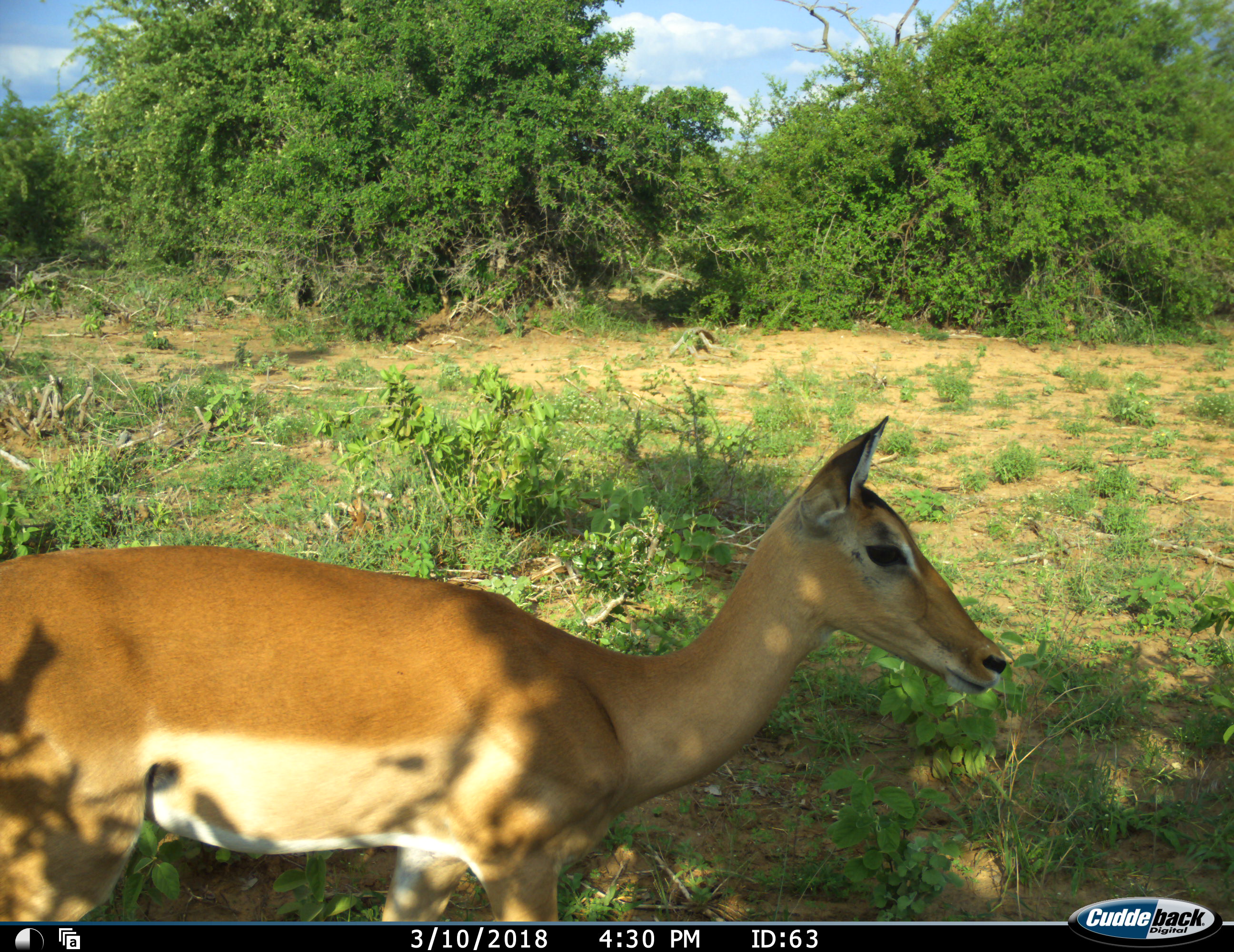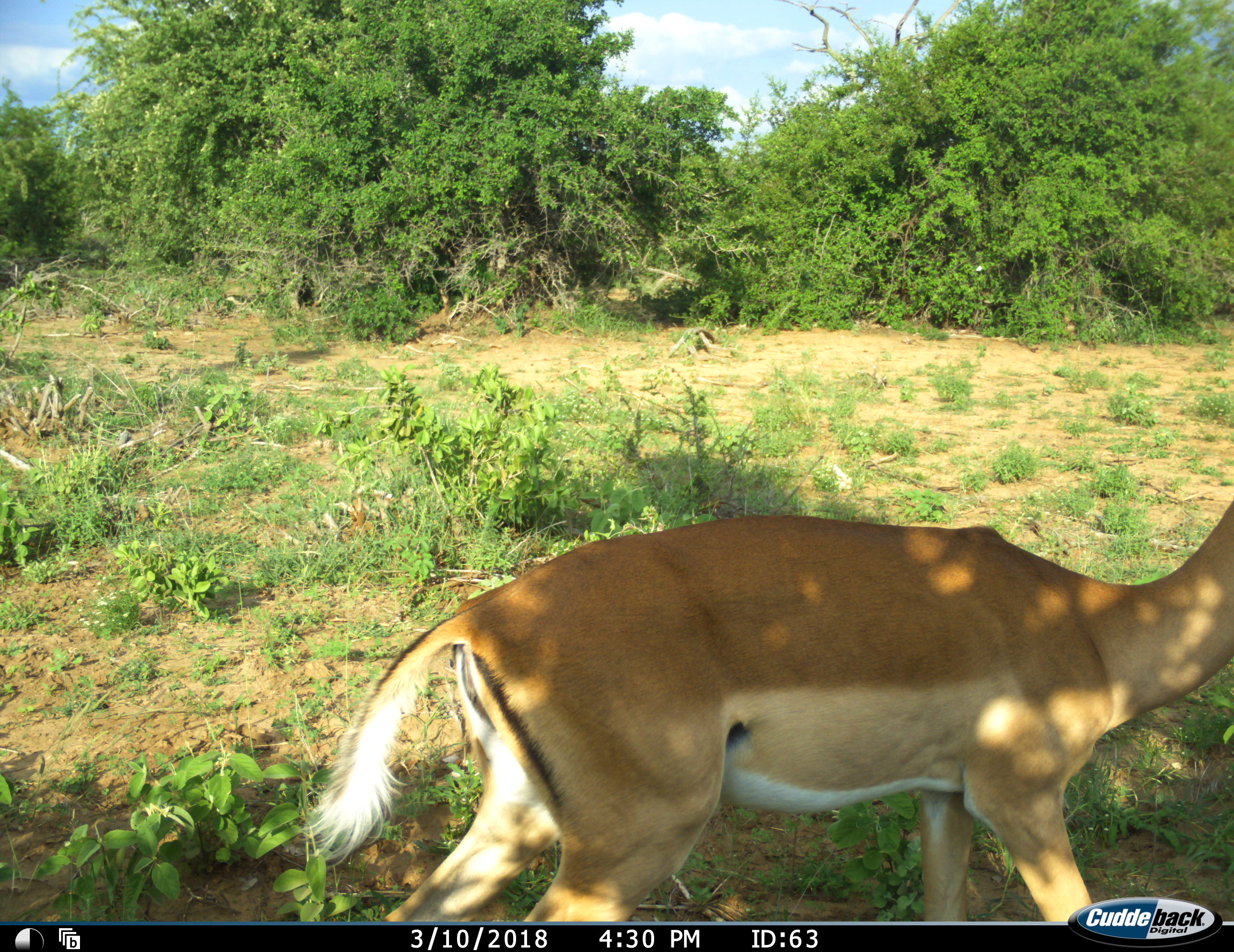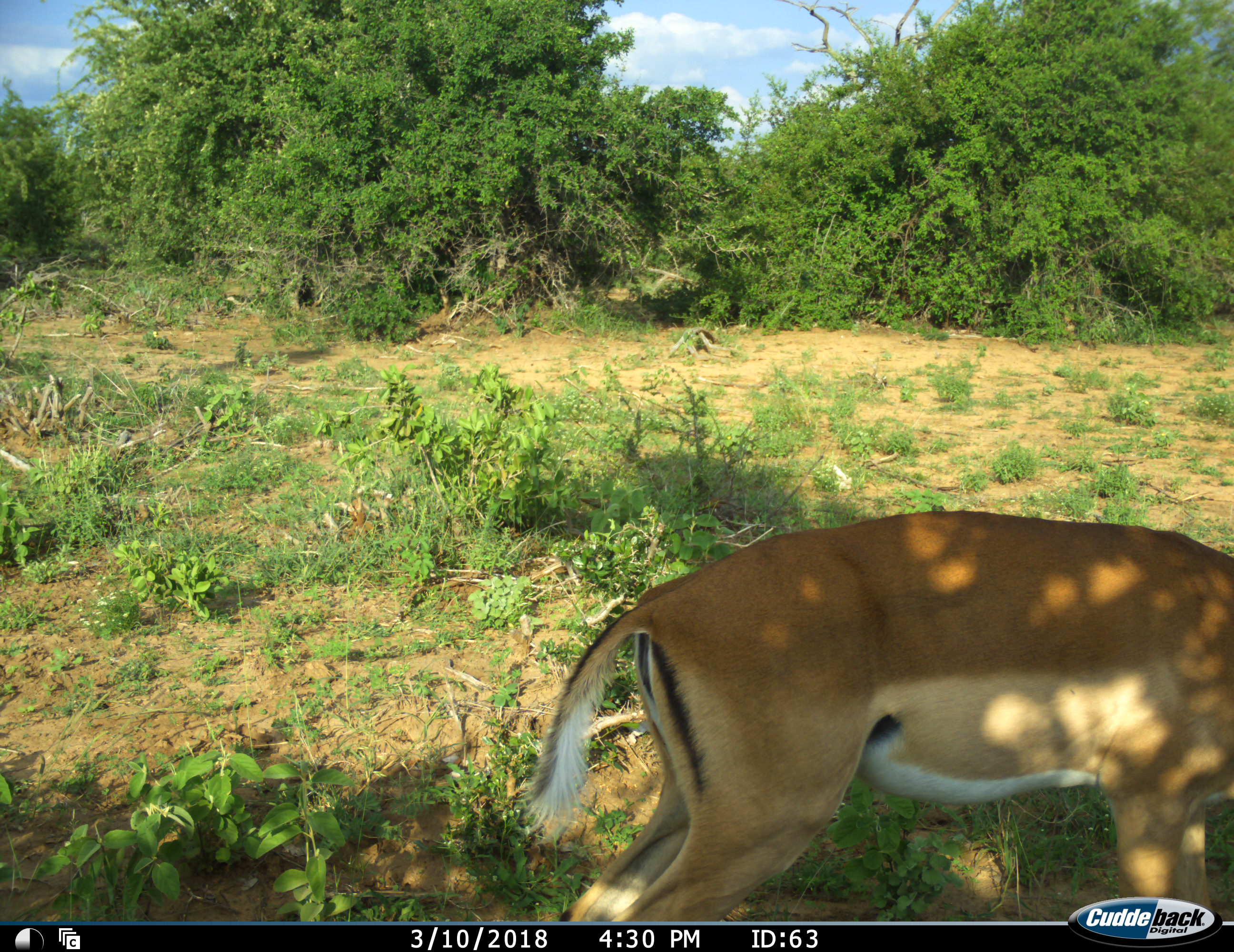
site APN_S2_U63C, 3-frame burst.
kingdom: Animalia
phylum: Chordata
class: Mammalia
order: Artiodactyla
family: Bovidae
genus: Aepyceros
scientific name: Aepyceros melampus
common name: impala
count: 1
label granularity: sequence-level